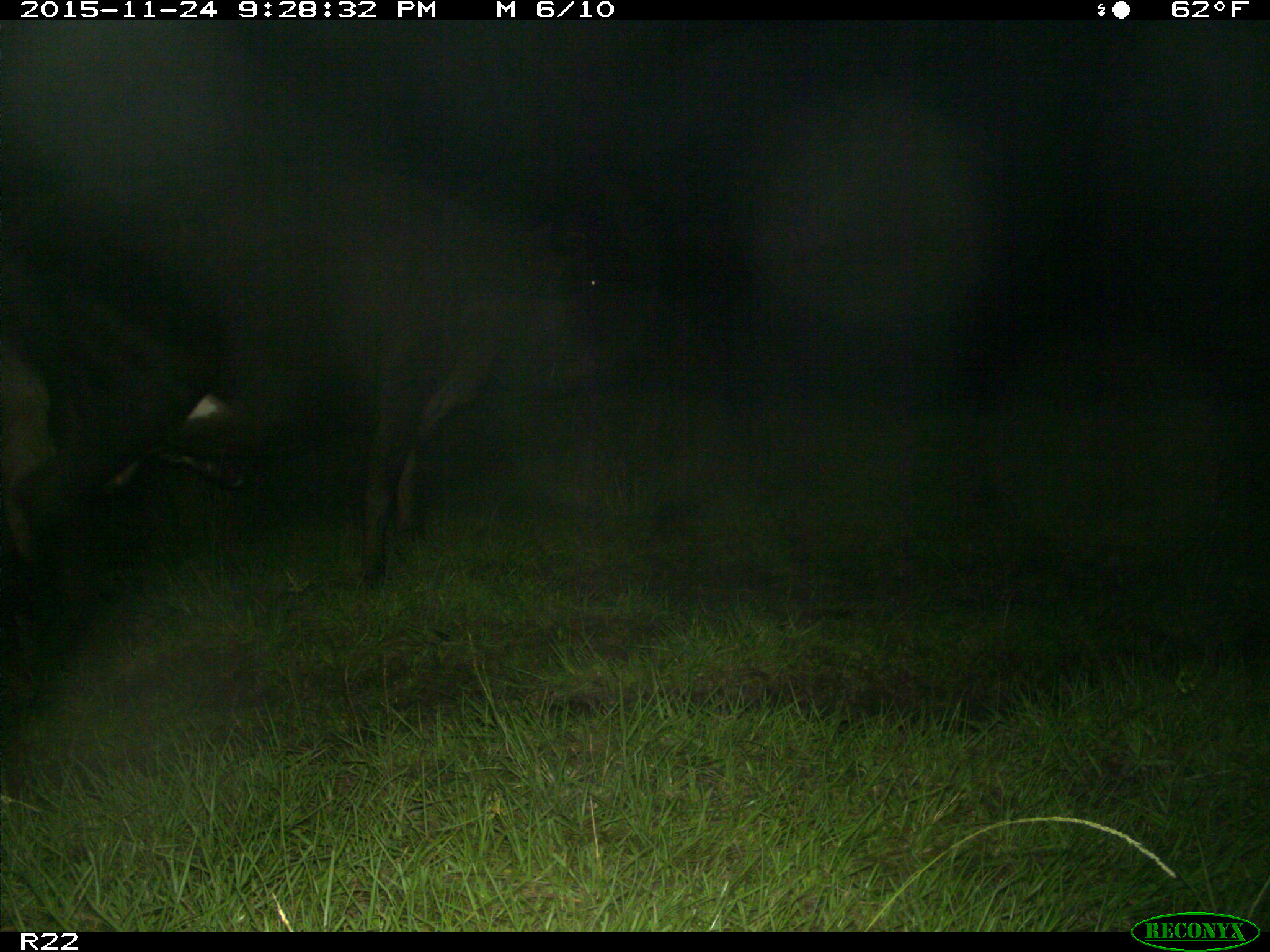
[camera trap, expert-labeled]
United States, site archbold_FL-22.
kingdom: Animalia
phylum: Chordata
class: Mammalia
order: Artiodactyla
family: Bovidae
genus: Bos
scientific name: Bos taurus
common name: domestic cow